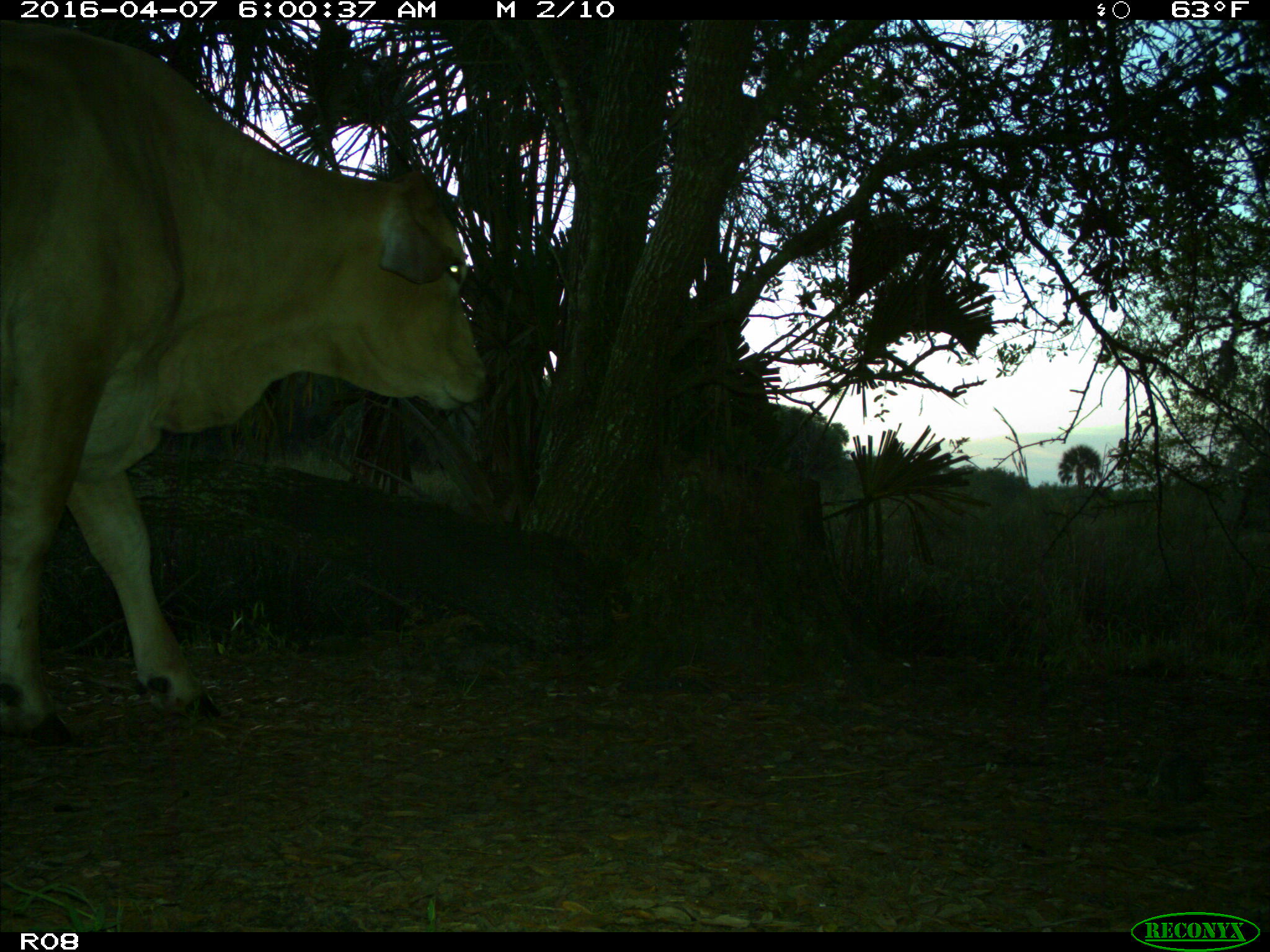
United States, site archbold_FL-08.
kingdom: Animalia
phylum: Chordata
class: Mammalia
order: Artiodactyla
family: Bovidae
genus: Bos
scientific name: Bos taurus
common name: domestic cow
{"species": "Bos taurus (domestic cow)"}